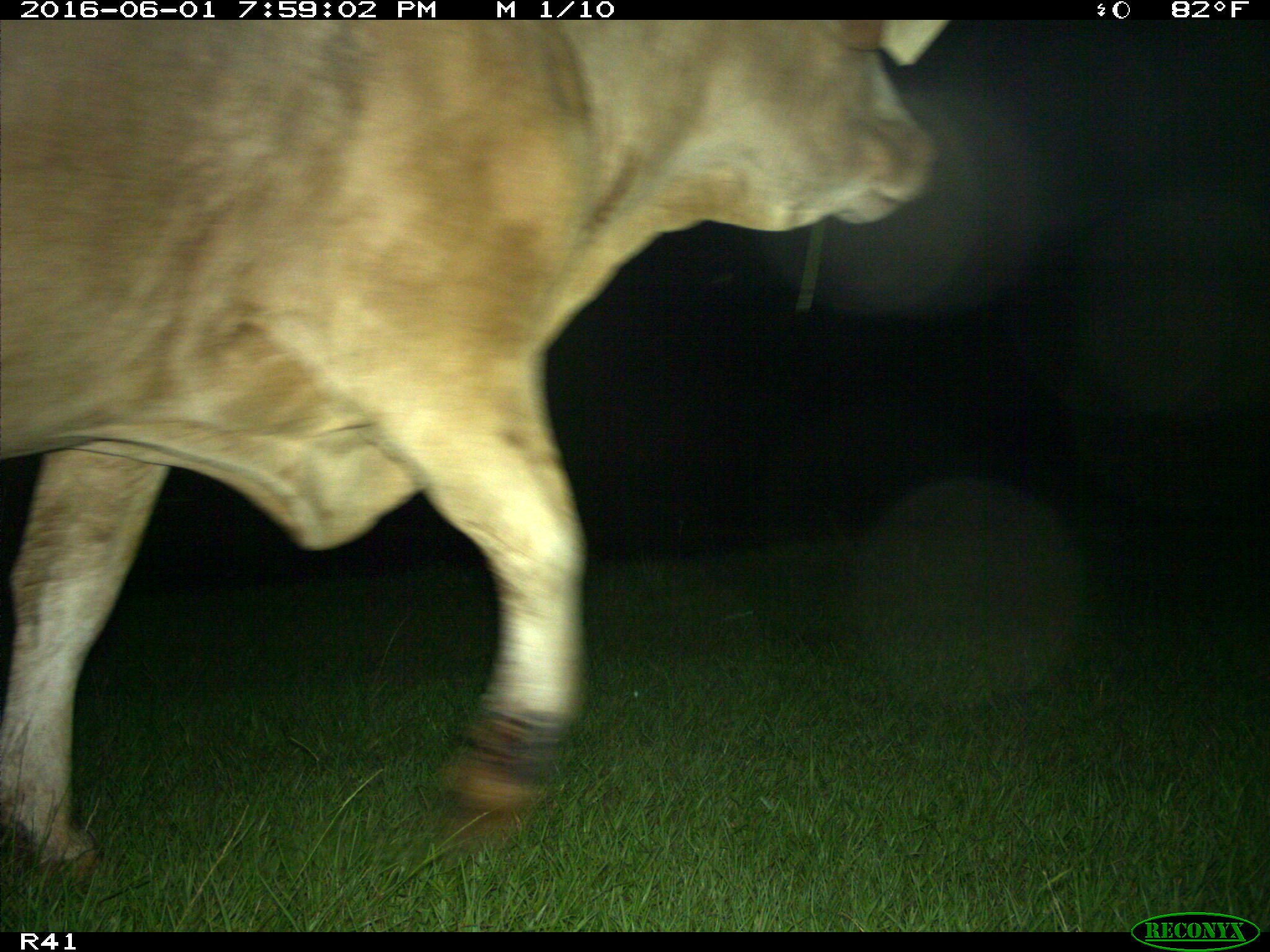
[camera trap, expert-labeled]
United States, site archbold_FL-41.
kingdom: Animalia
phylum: Chordata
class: Mammalia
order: Artiodactyla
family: Bovidae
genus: Bos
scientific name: Bos taurus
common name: domestic cow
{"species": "Bos taurus (domestic cow)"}